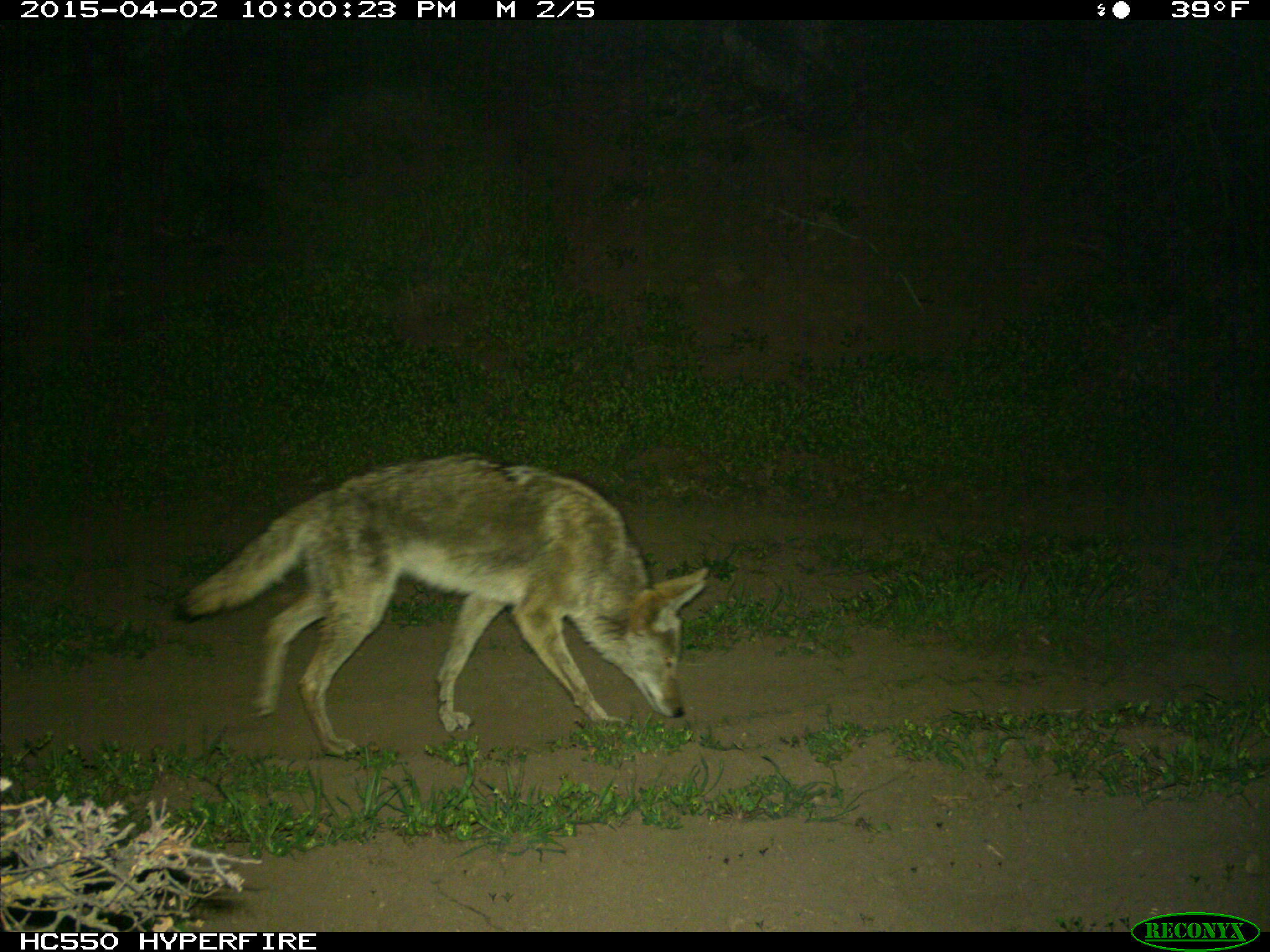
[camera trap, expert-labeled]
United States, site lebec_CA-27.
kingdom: Animalia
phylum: Chordata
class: Mammalia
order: Carnivora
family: Canidae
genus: Canis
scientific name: Canis latrans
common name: coyote